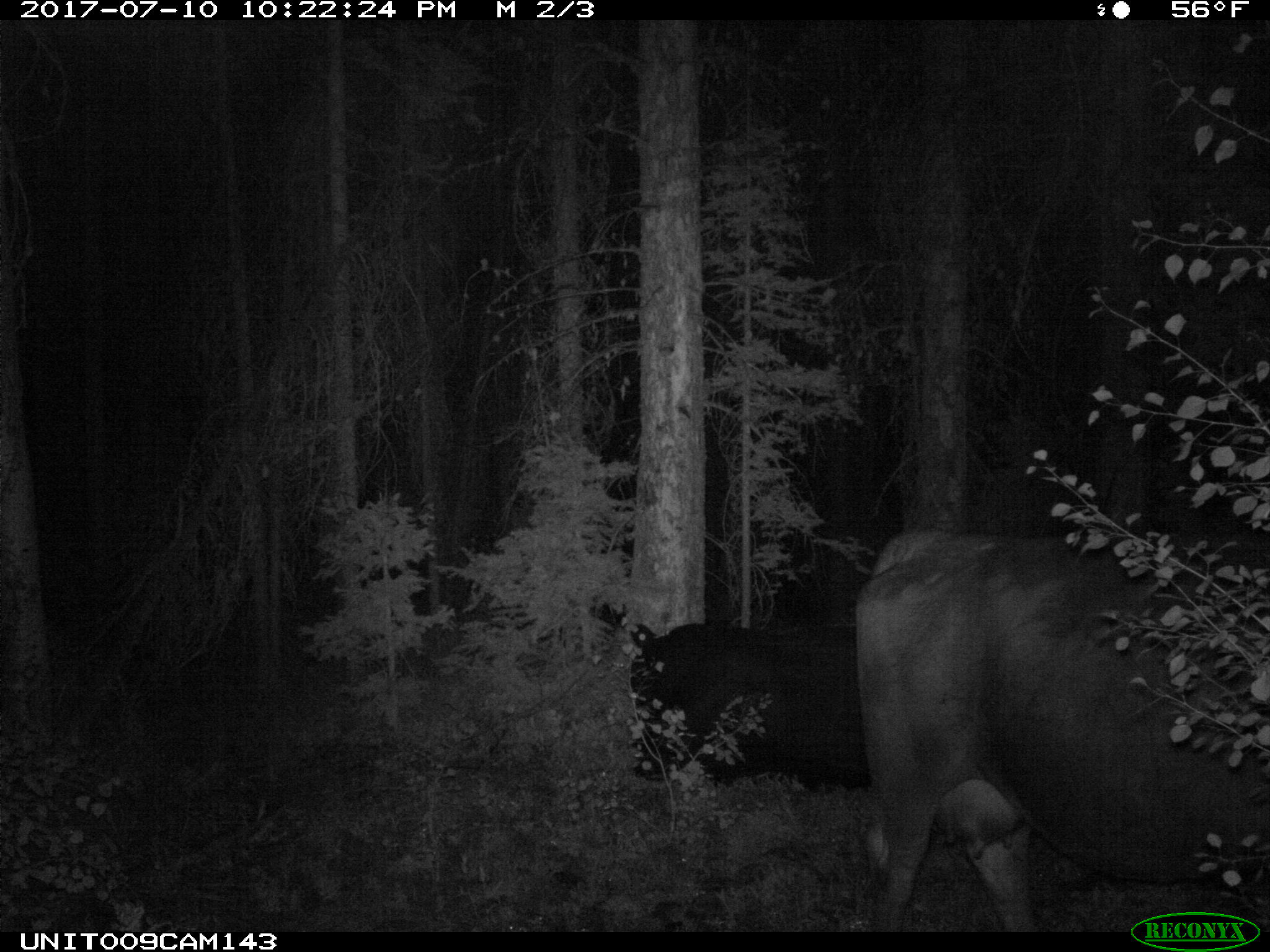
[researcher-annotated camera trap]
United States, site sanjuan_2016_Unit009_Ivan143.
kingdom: Animalia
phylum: Chordata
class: Mammalia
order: Artiodactyla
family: Bovidae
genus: Bos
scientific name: Bos taurus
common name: domestic cow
Bos taurus (domestic cow).